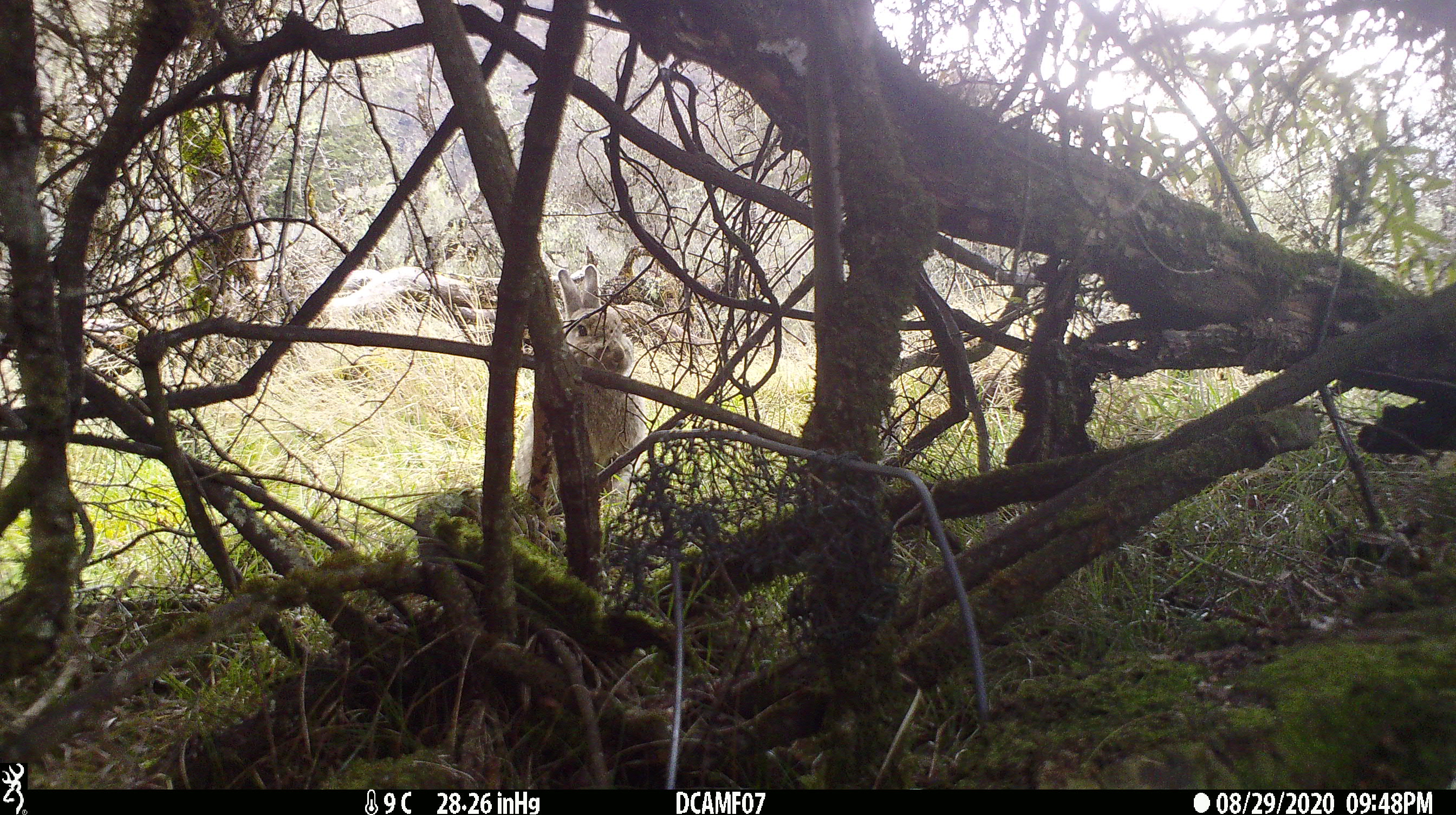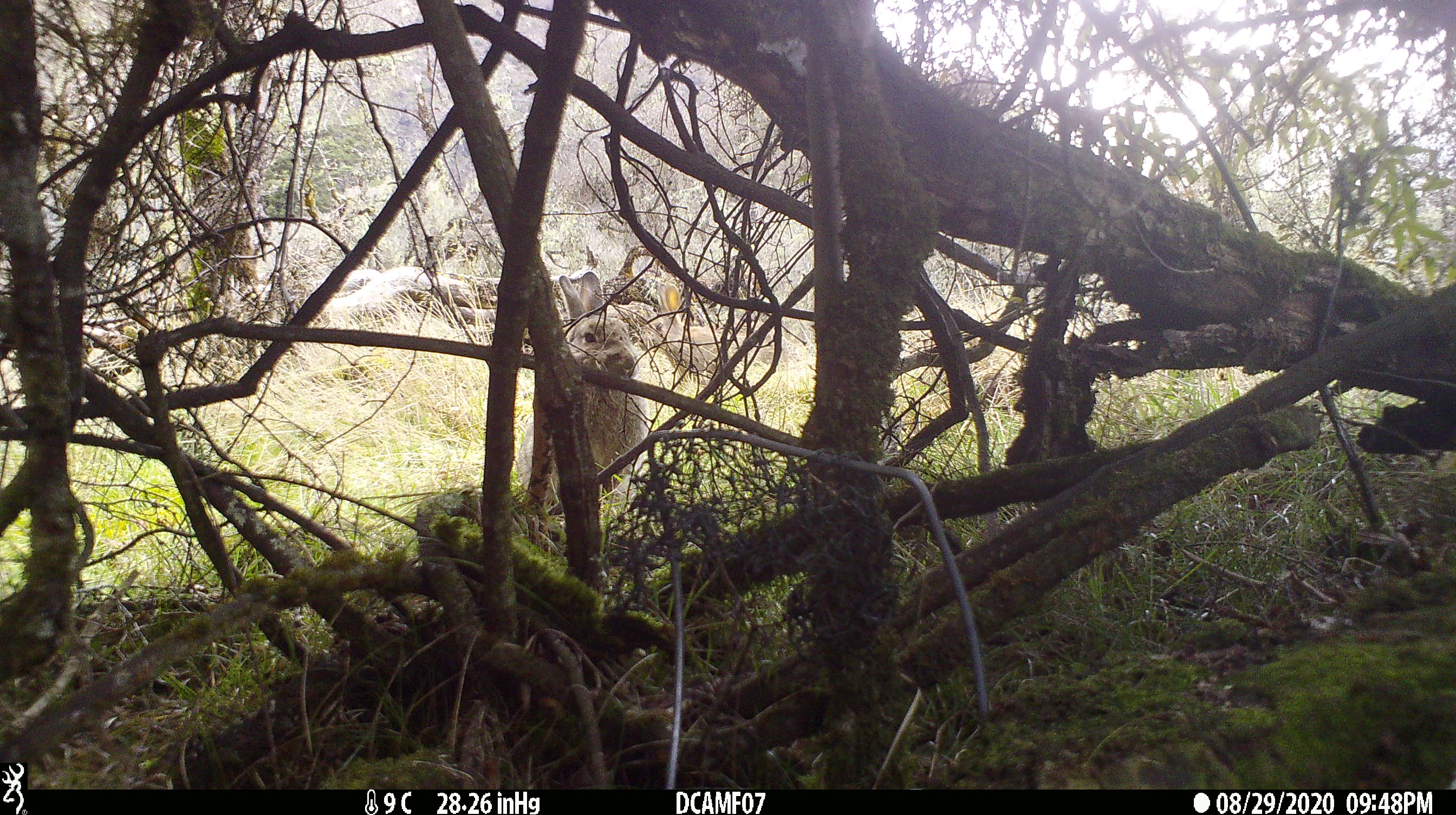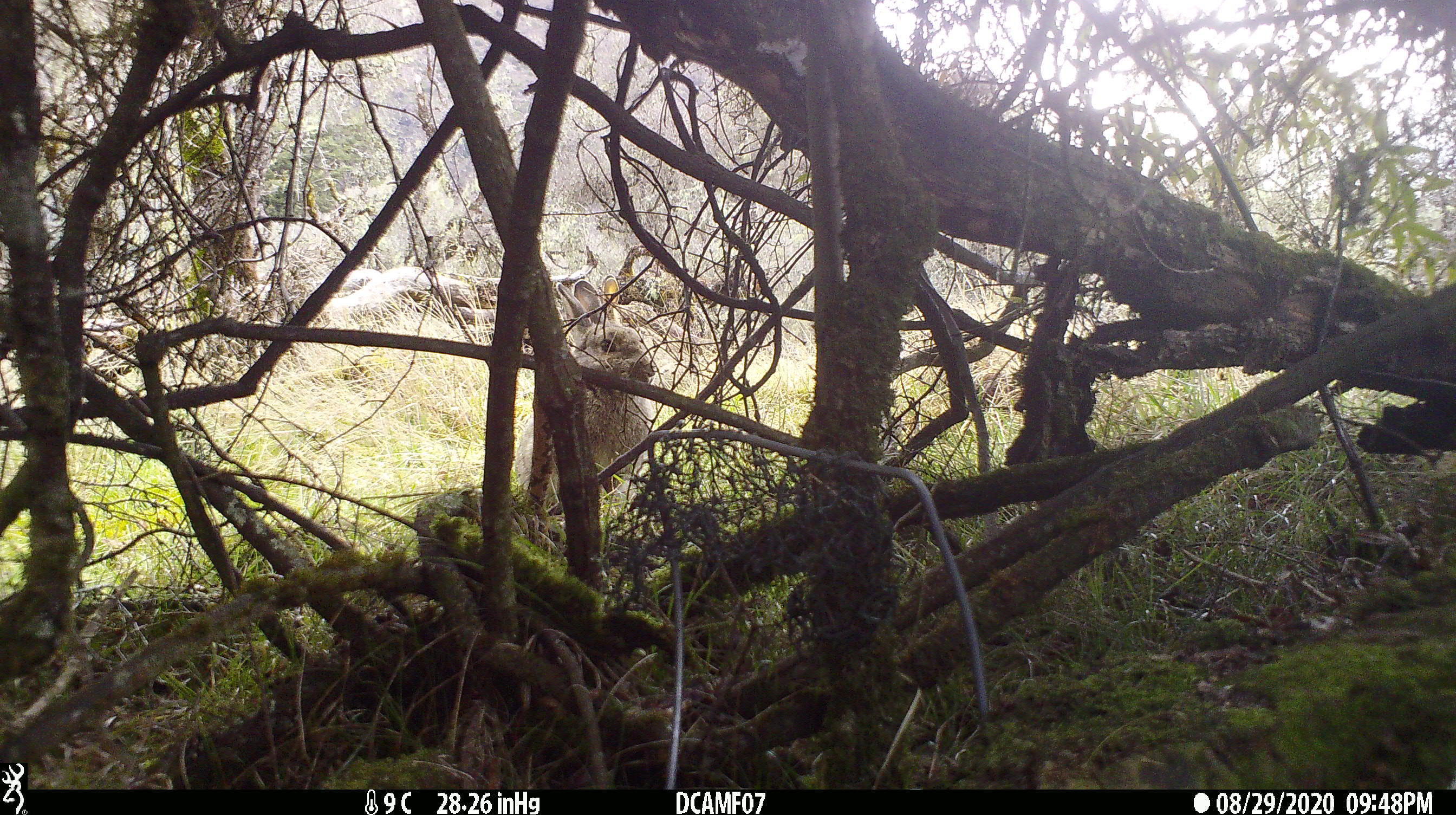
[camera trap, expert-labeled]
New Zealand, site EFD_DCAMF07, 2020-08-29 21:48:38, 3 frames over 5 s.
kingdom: Animalia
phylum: Chordata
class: Mammalia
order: Lagomorpha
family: Leporidae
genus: Oryctolagus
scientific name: Oryctolagus cuniculus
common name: european rabbit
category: rabbit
Rabbit (european rabbit) (Oryctolagus cuniculus).